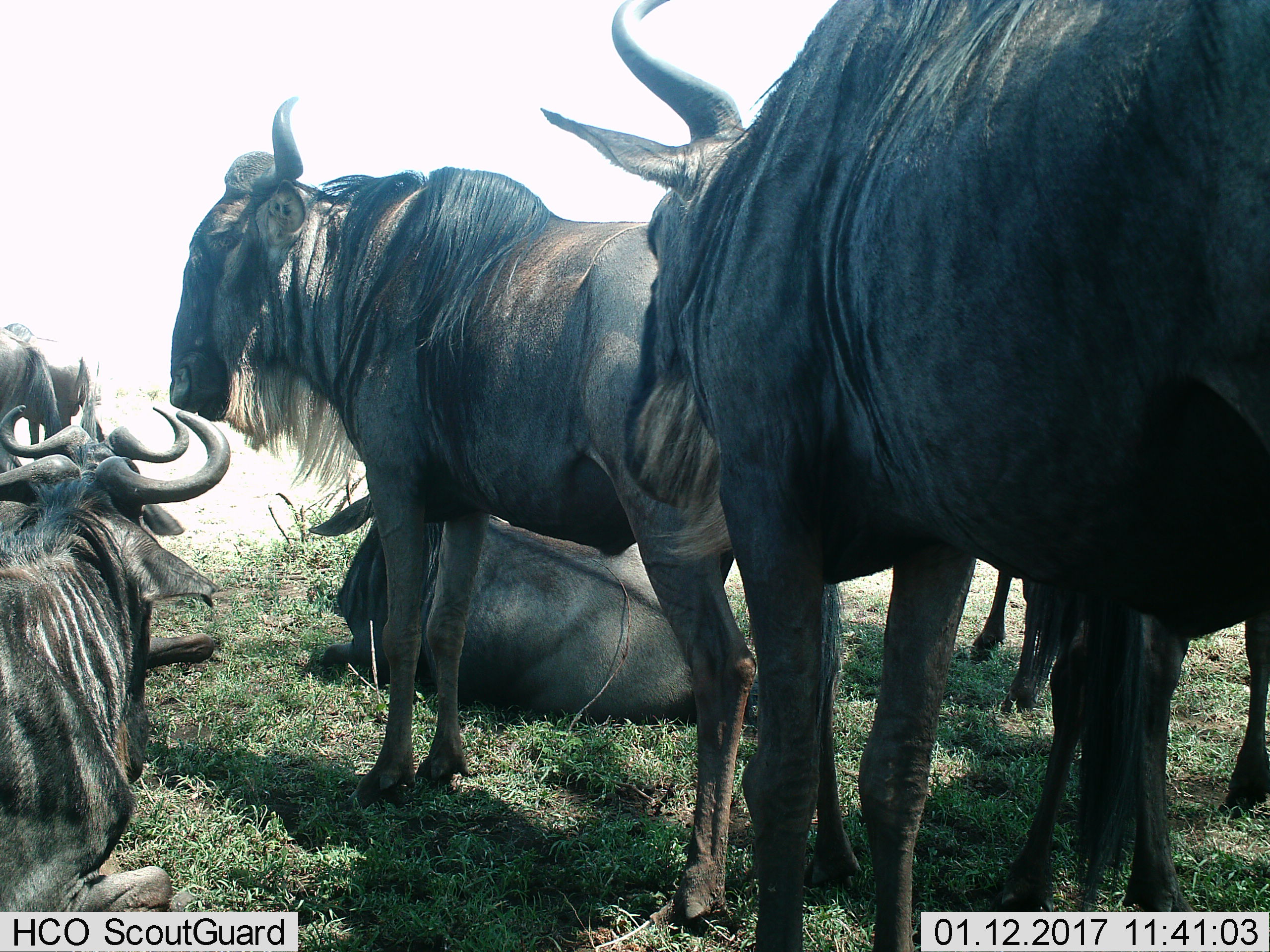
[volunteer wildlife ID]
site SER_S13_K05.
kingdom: Animalia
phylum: Chordata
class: Mammalia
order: Artiodactyla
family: Bovidae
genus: Connochaetes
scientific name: Connochaetes taurinus taurinus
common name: blue wildebeest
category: wildebeestblue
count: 8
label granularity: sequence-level